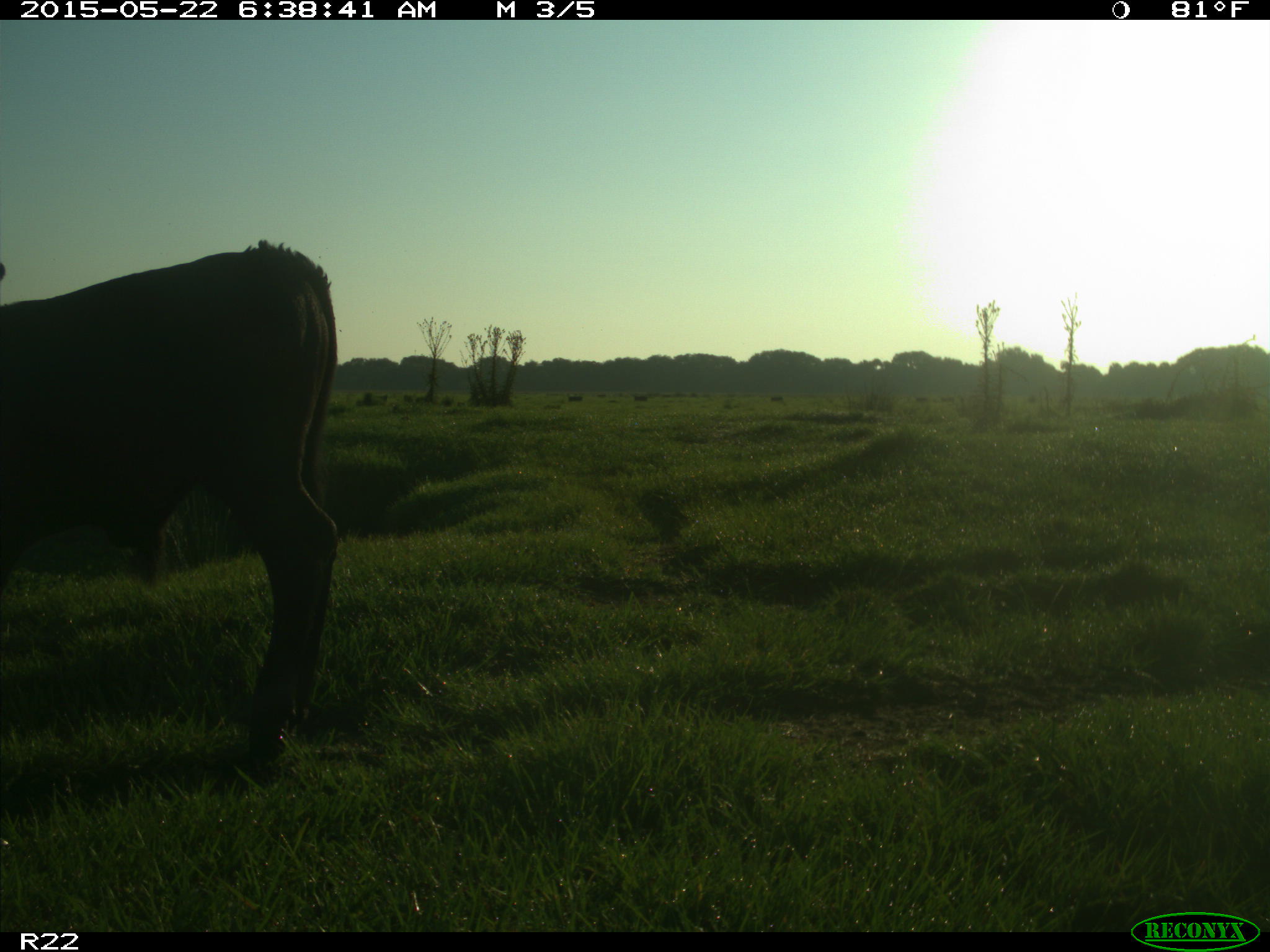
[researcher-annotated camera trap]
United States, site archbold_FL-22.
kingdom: Animalia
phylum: Chordata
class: Mammalia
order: Artiodactyla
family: Bovidae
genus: Bos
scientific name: Bos taurus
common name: domestic cow